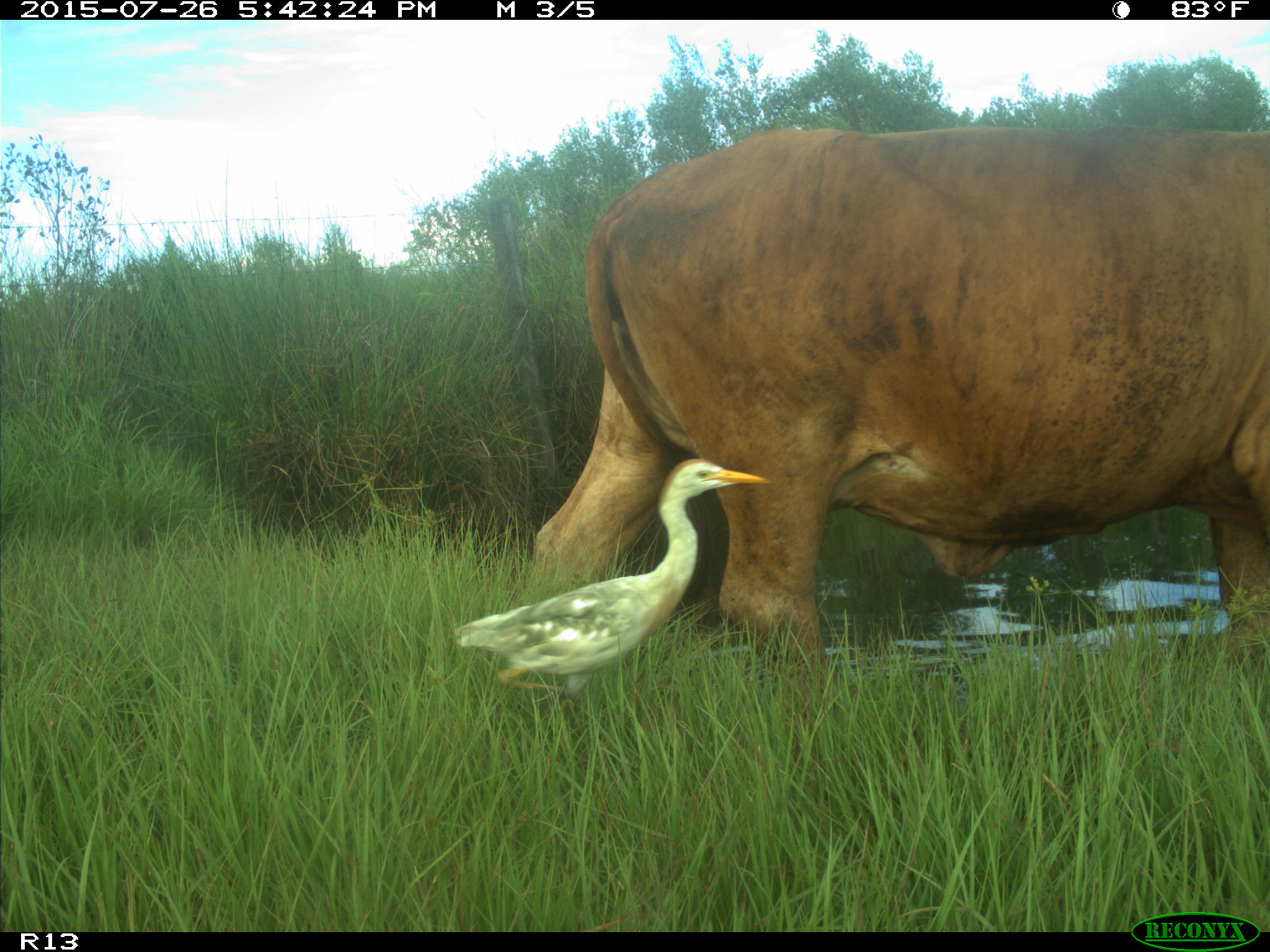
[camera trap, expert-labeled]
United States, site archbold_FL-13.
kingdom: Animalia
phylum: Chordata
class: Mammalia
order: Artiodactyla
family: Bovidae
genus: Bos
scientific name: Bos taurus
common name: domestic cow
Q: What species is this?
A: Bos taurus (domestic cow).